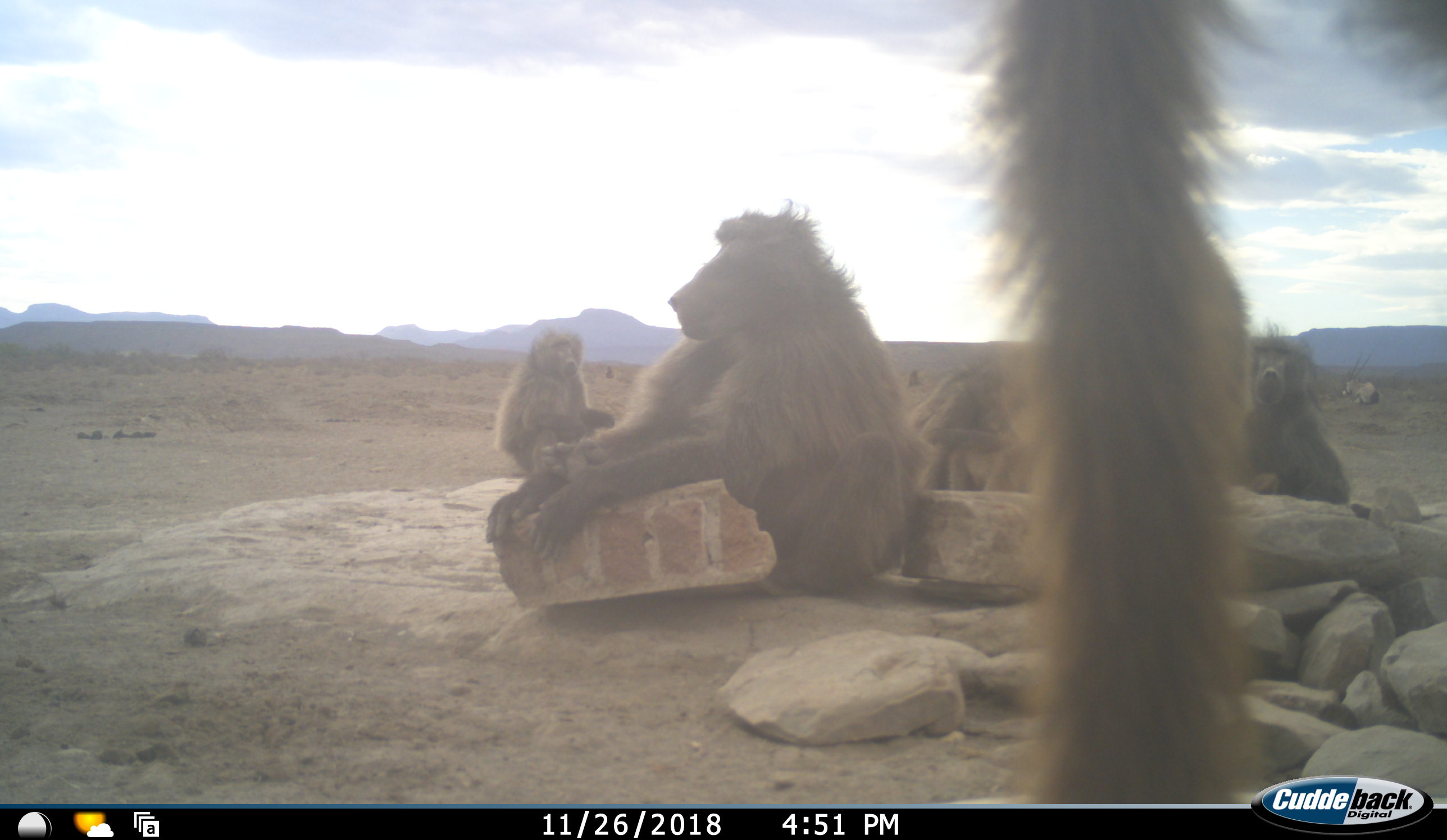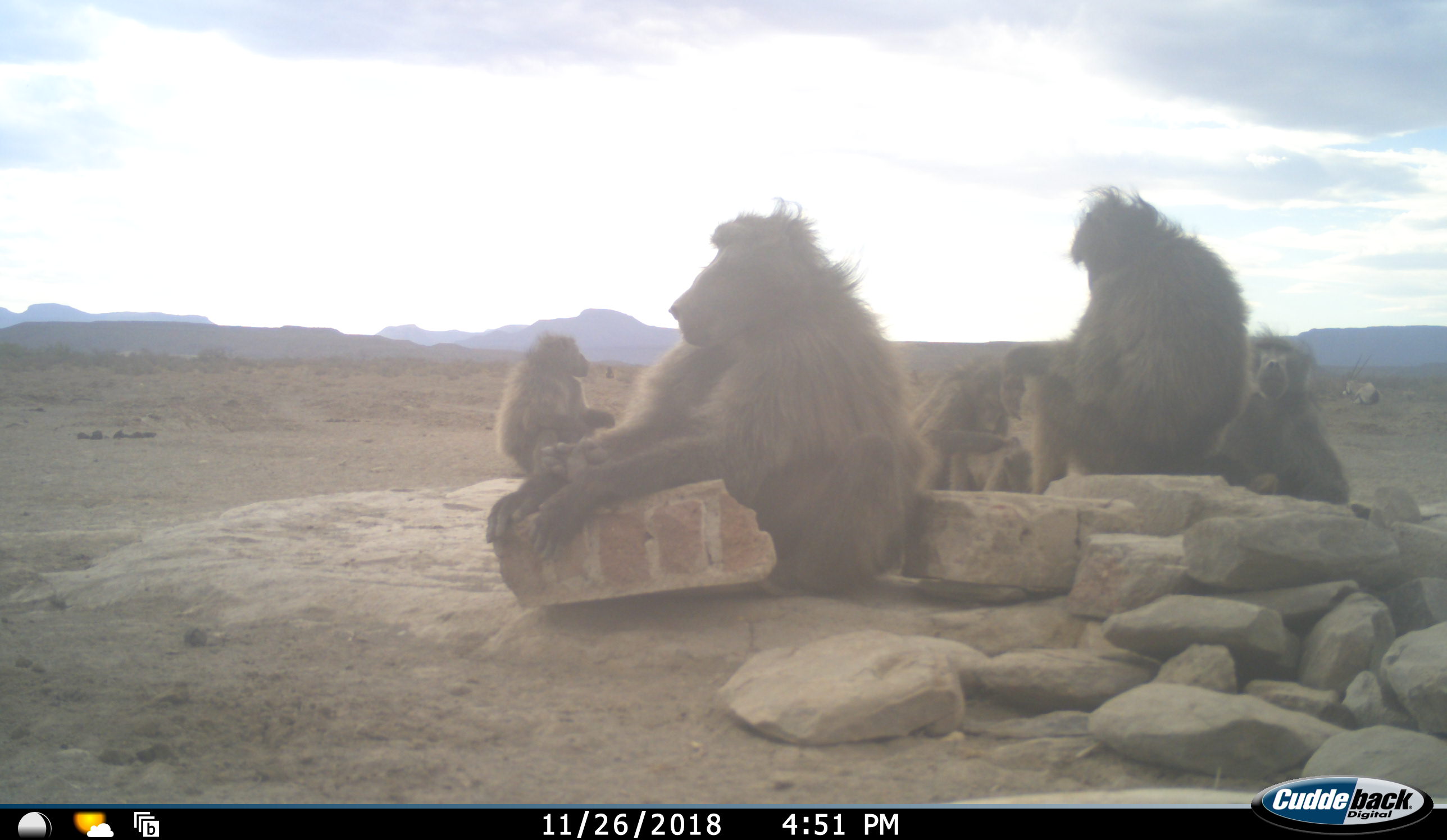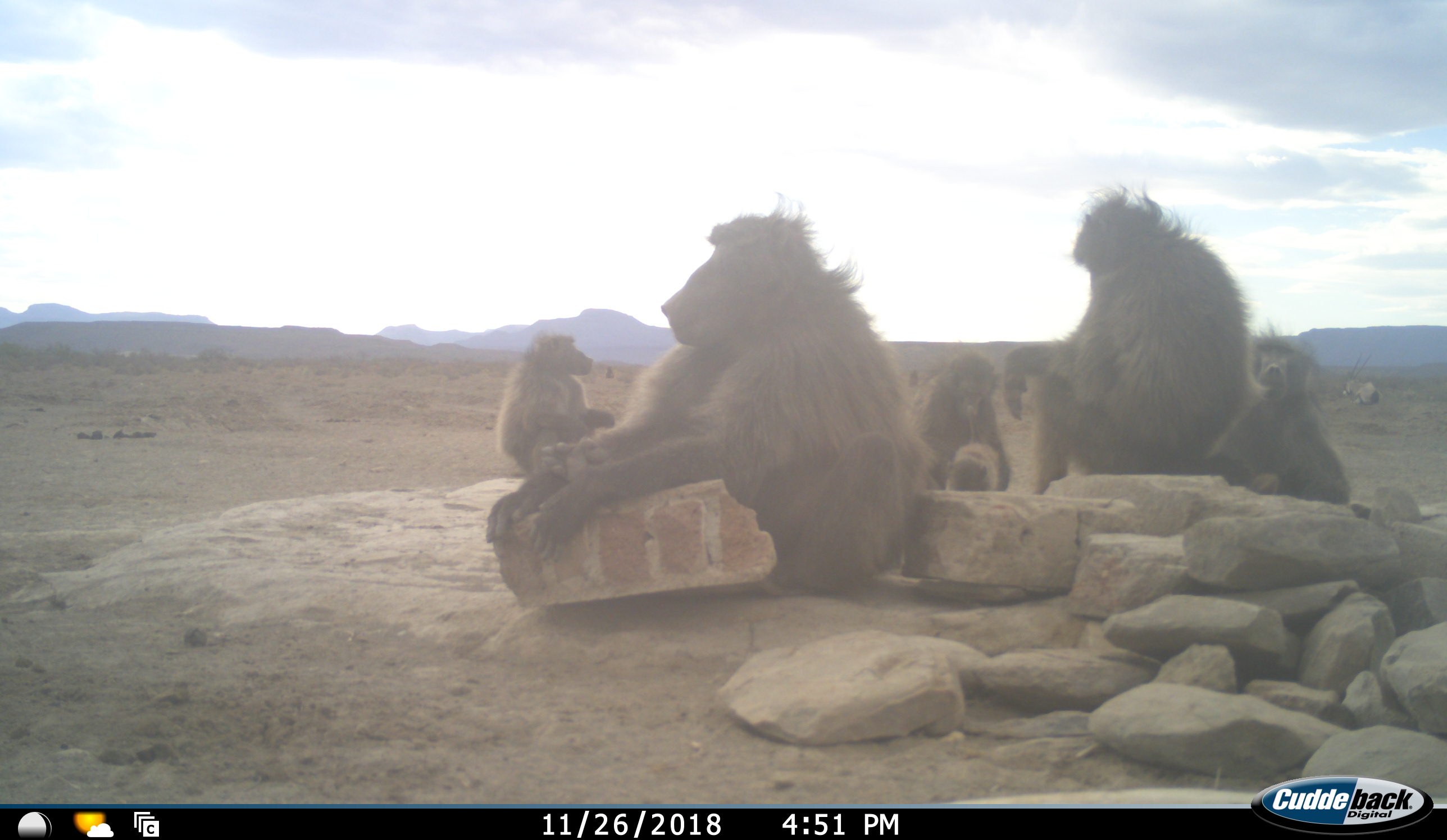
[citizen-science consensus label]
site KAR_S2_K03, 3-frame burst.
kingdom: Animalia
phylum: Chordata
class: Mammalia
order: Primates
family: Cercopithecidae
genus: Papio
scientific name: Papio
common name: baboon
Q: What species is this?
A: Baboon (Papio).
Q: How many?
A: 7.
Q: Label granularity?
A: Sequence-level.